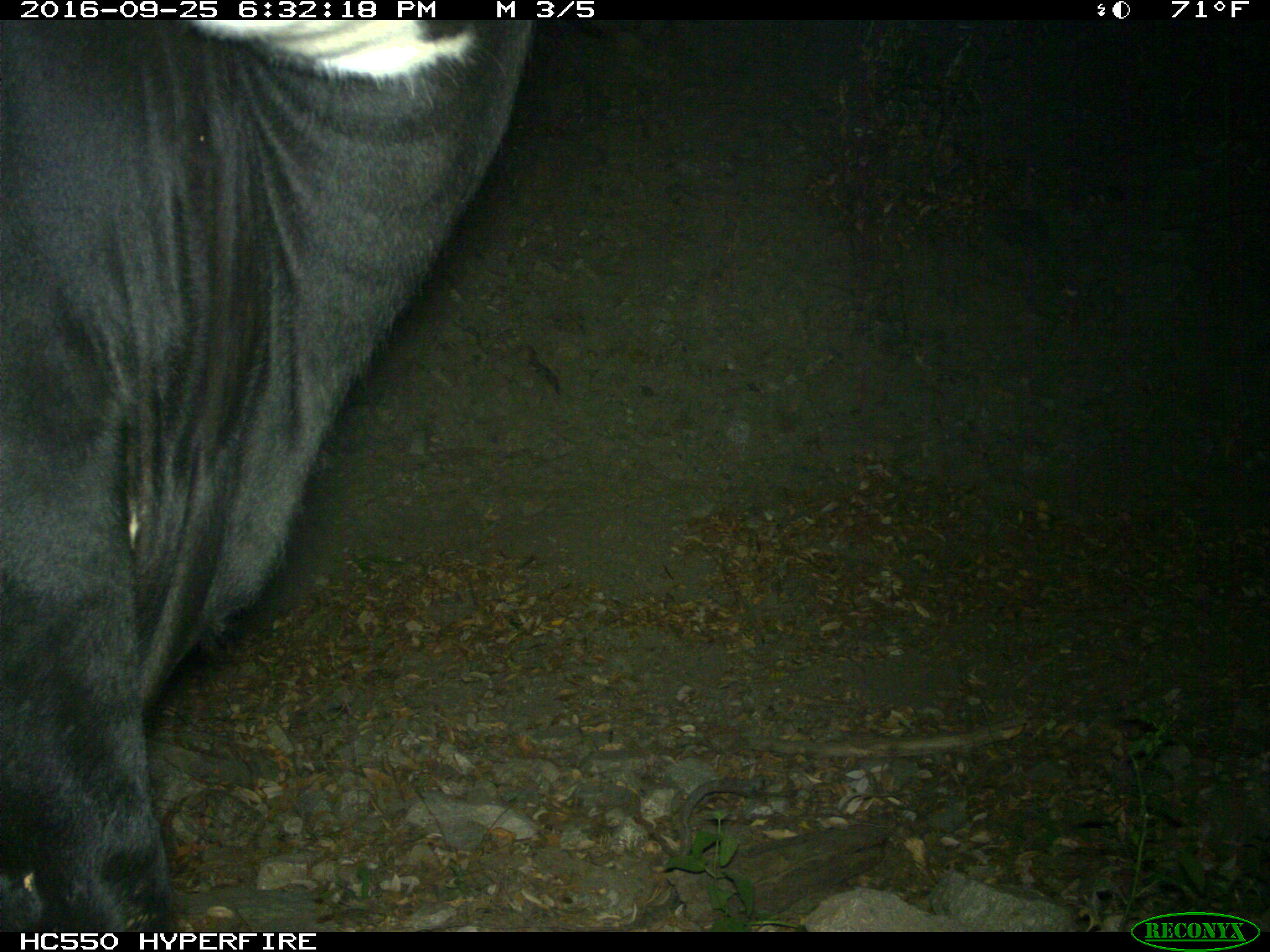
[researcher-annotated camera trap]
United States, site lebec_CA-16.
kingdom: Animalia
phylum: Chordata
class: Mammalia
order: Artiodactyla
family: Bovidae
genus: Bos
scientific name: Bos taurus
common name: domestic cow